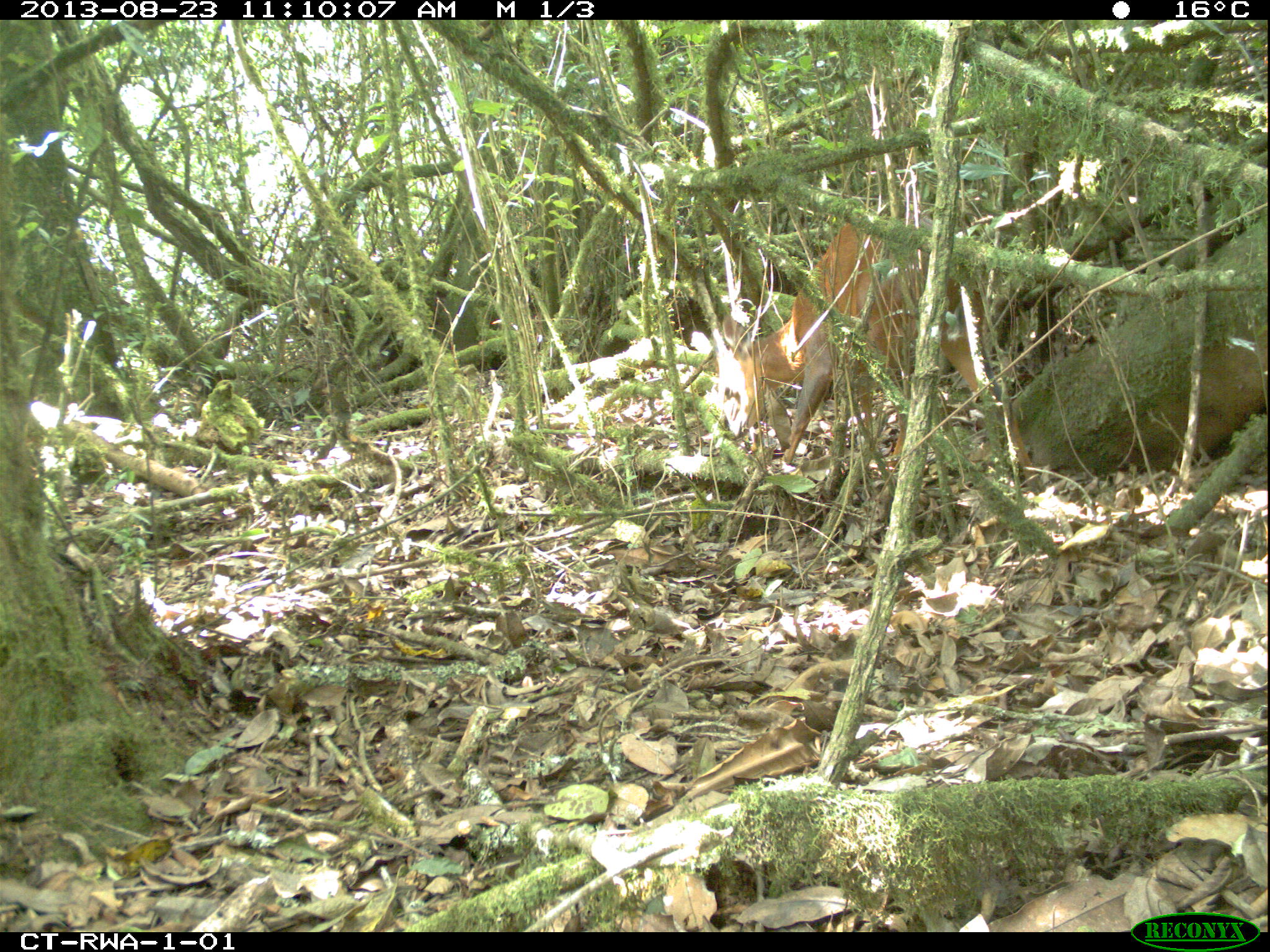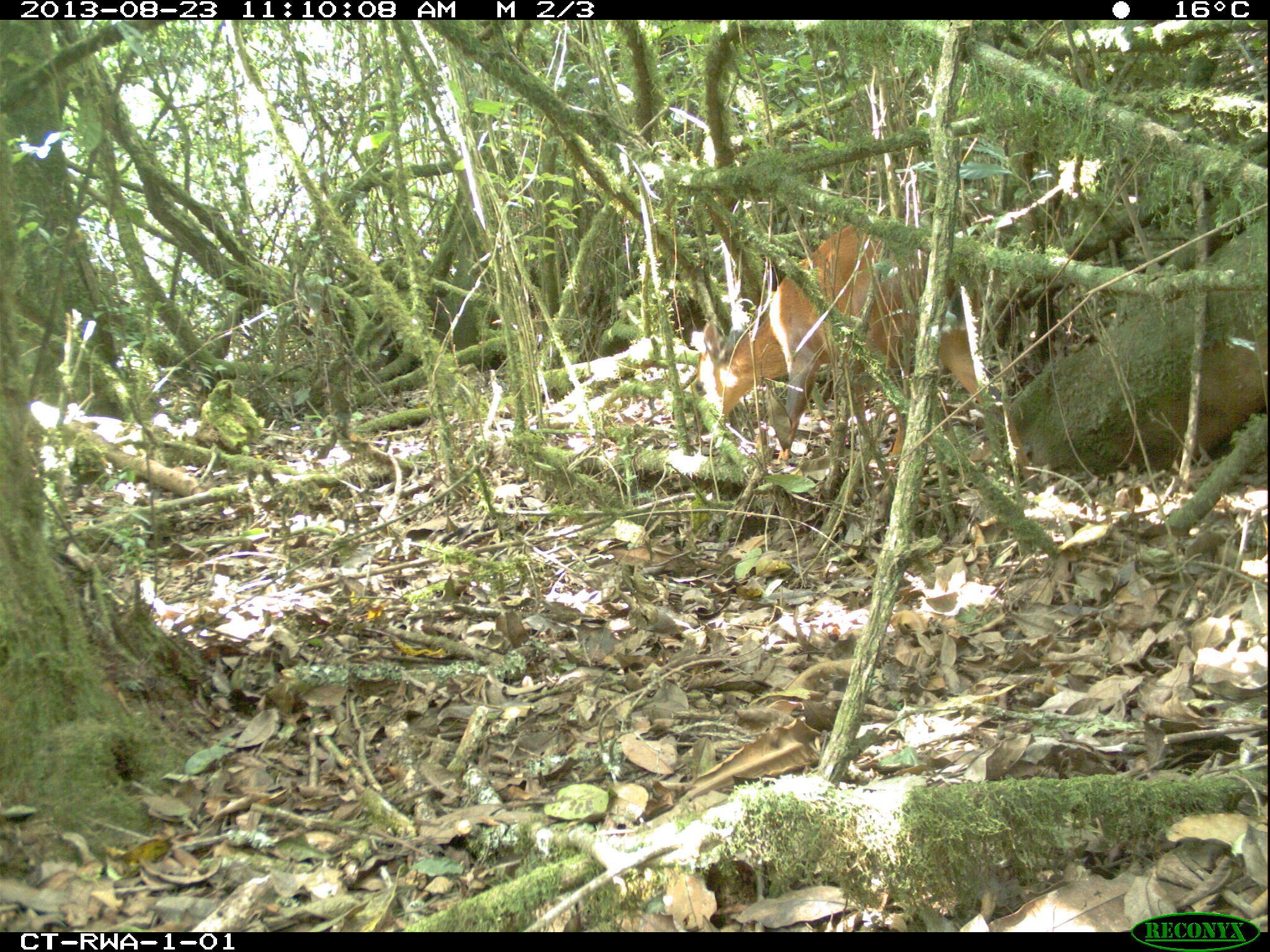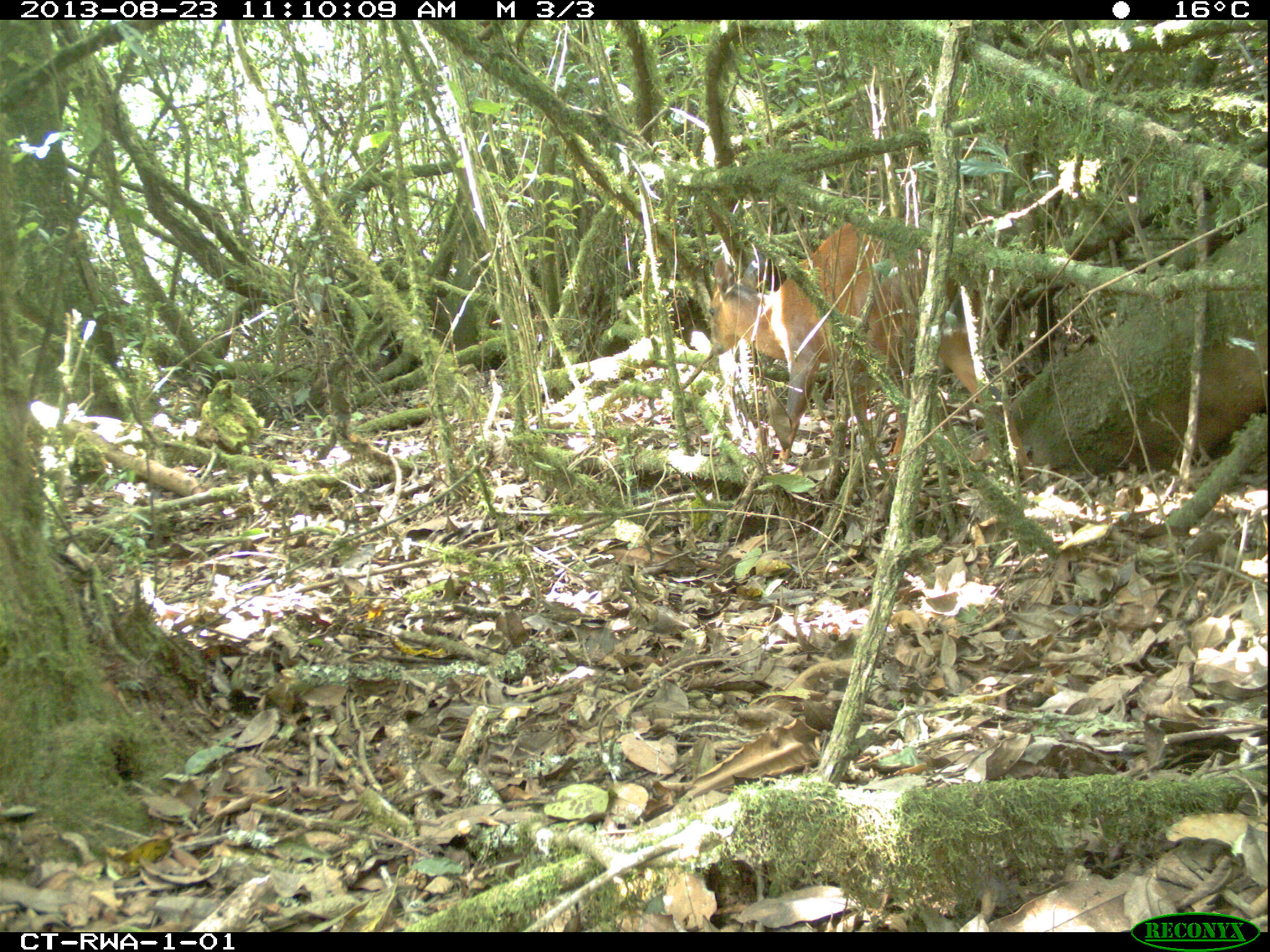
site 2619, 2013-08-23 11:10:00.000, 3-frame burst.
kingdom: Animalia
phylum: Chordata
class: Mammalia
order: Artiodactyla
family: Bovidae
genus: Cephalophus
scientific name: Cephalophus nigrifrons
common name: black-fronted duiker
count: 1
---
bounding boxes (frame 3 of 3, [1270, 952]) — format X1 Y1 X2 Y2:
cephalophus nigrifrons: 702 210 1038 491